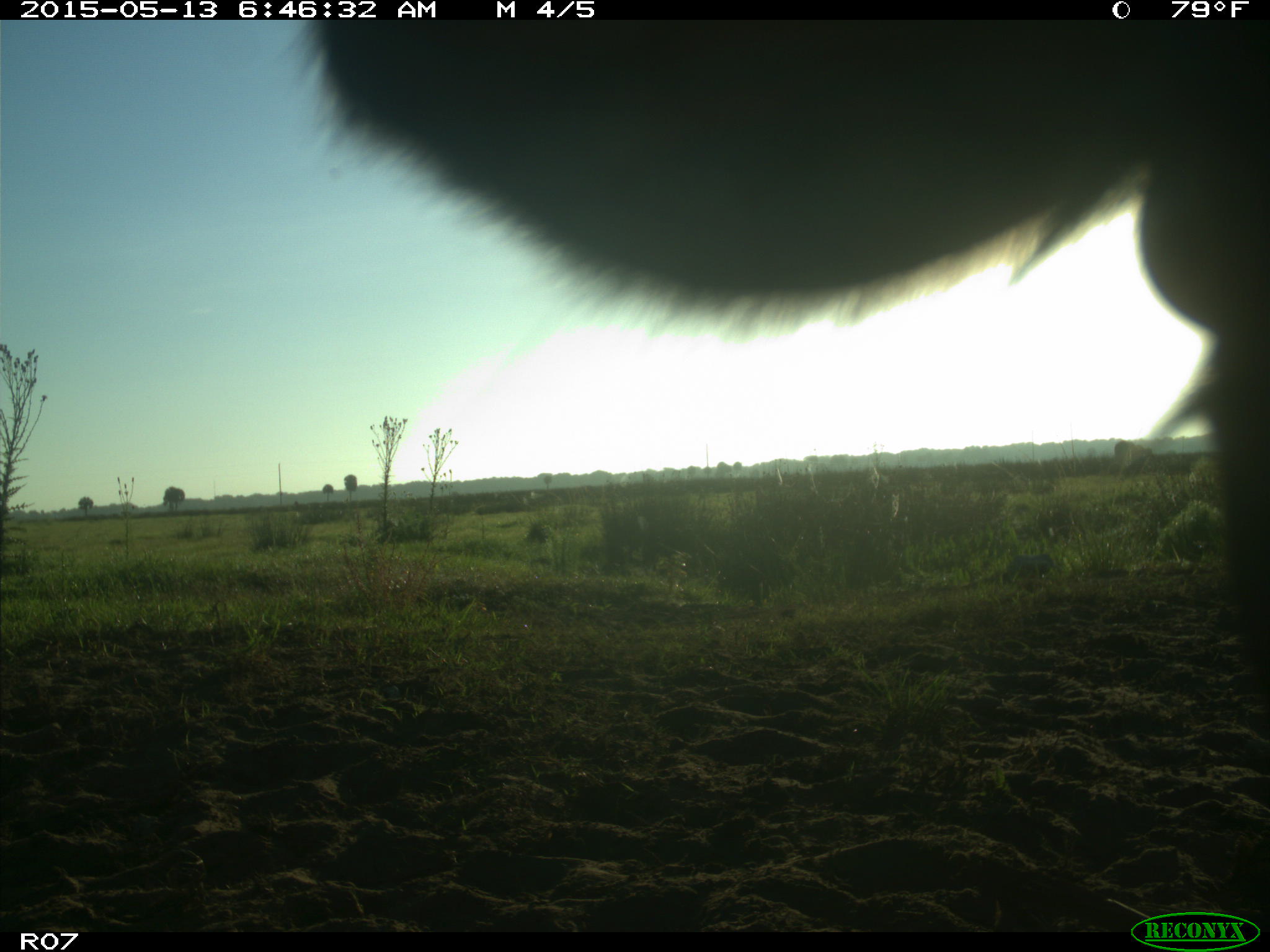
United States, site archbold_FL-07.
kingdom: Animalia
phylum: Chordata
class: Mammalia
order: Artiodactyla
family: Bovidae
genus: Bos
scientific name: Bos taurus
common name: domestic cow